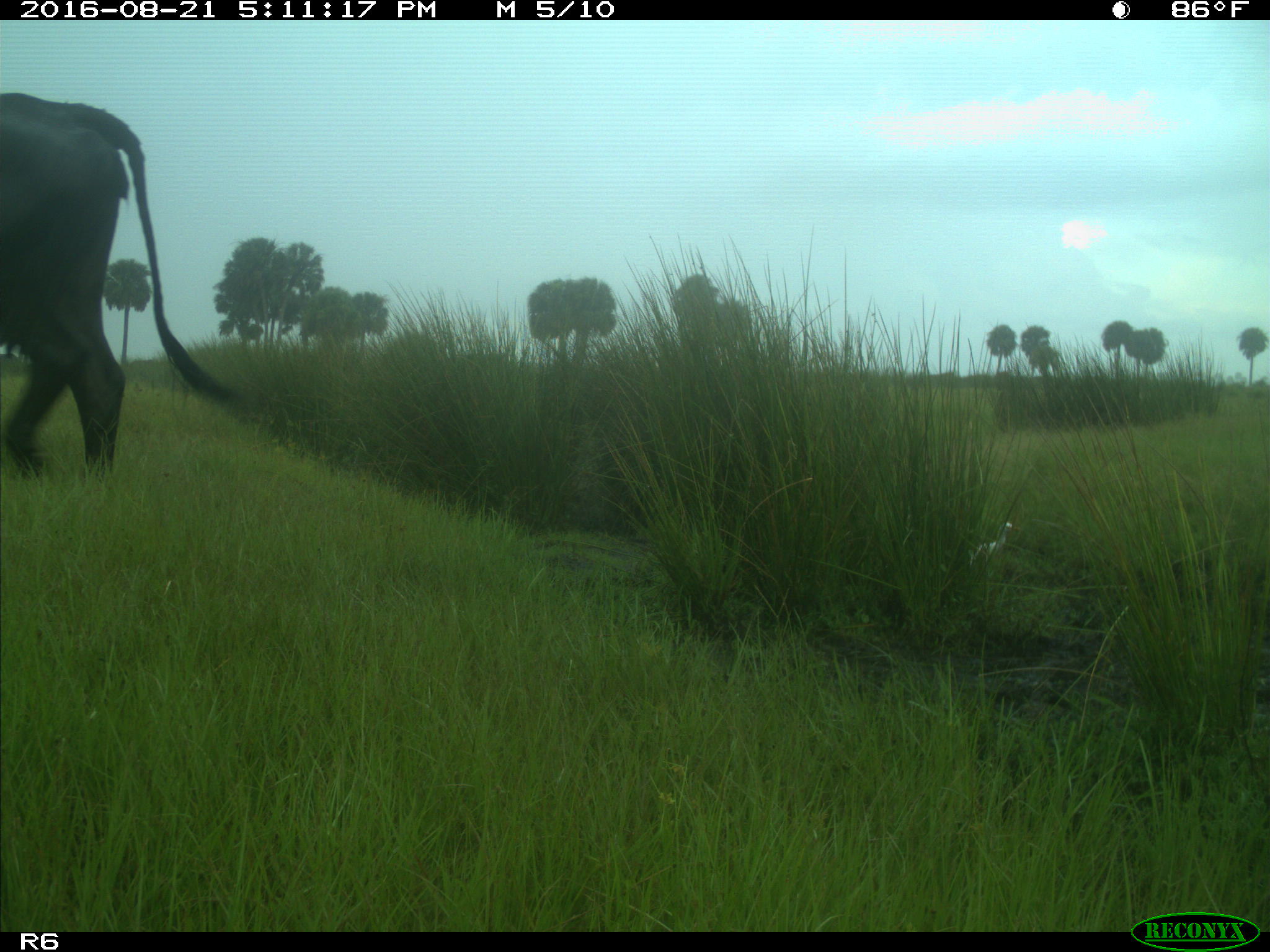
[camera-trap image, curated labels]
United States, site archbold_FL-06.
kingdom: Animalia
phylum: Chordata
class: Mammalia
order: Artiodactyla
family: Bovidae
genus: Bos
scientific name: Bos taurus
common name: domestic cow